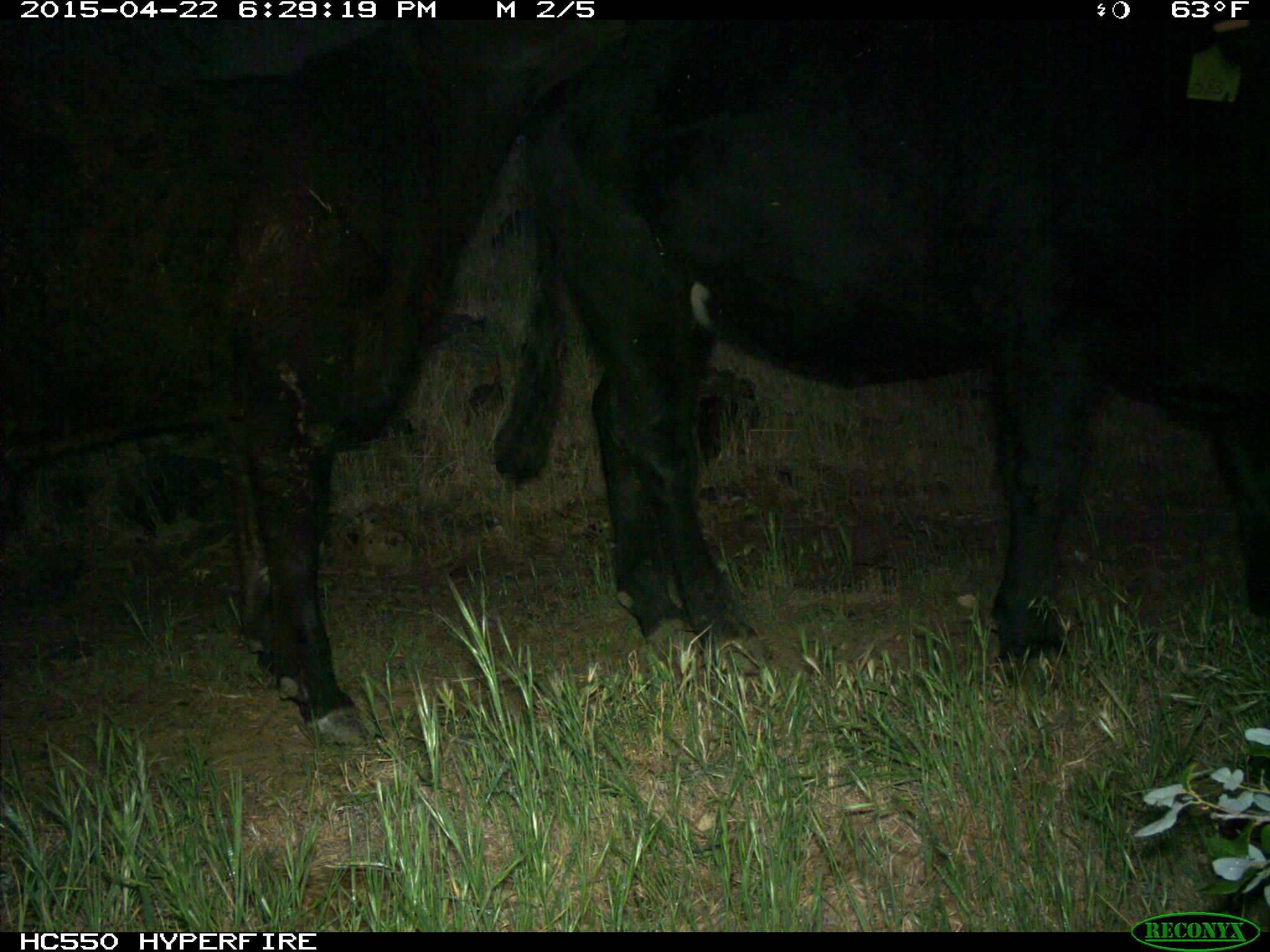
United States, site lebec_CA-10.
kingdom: Animalia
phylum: Chordata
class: Mammalia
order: Artiodactyla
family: Bovidae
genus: Bos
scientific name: Bos taurus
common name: domestic cow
Bos taurus (domestic cow).